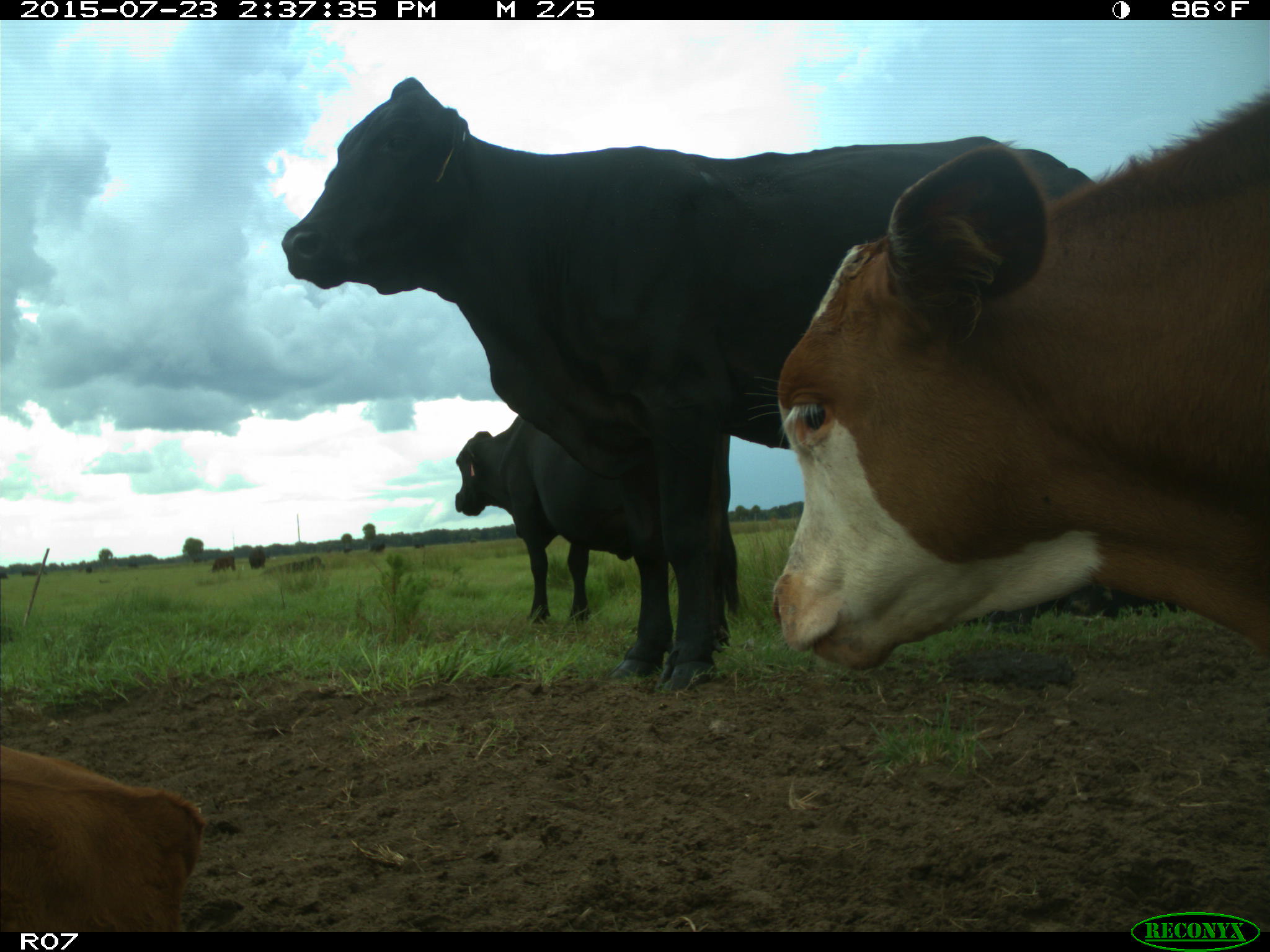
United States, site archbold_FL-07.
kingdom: Animalia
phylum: Chordata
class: Mammalia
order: Artiodactyla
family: Bovidae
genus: Bos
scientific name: Bos taurus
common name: domestic cow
Bos taurus (domestic cow).